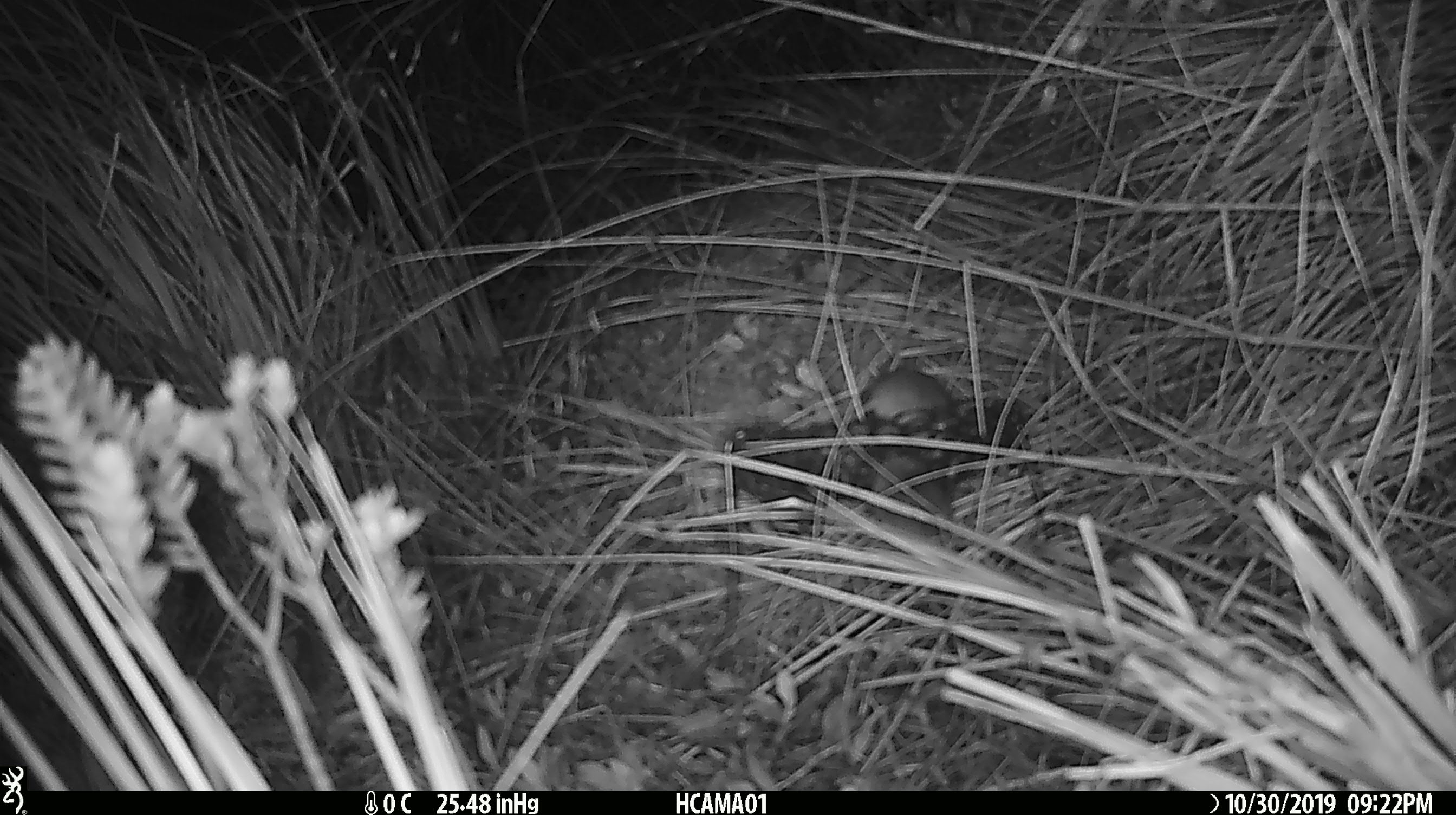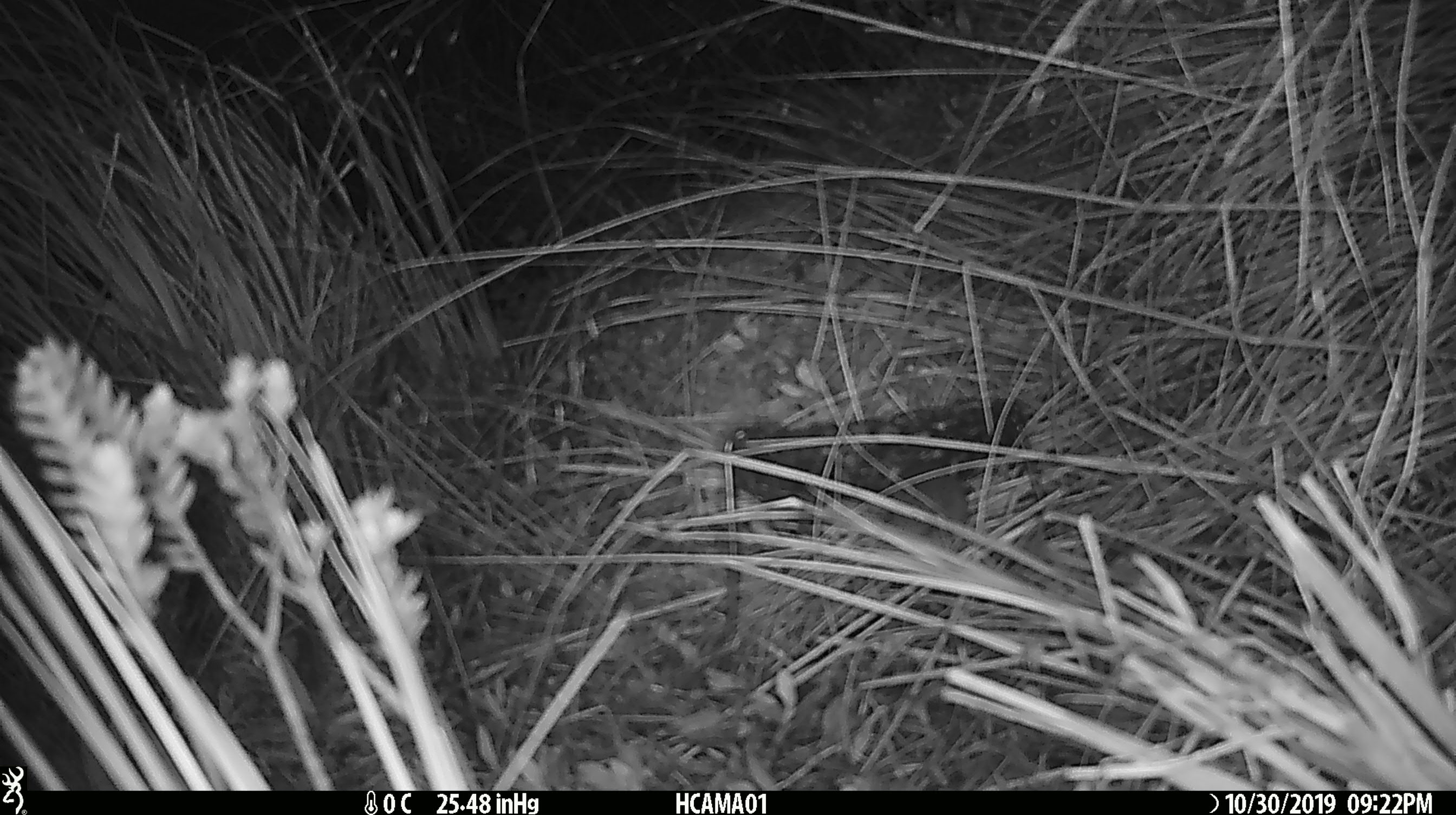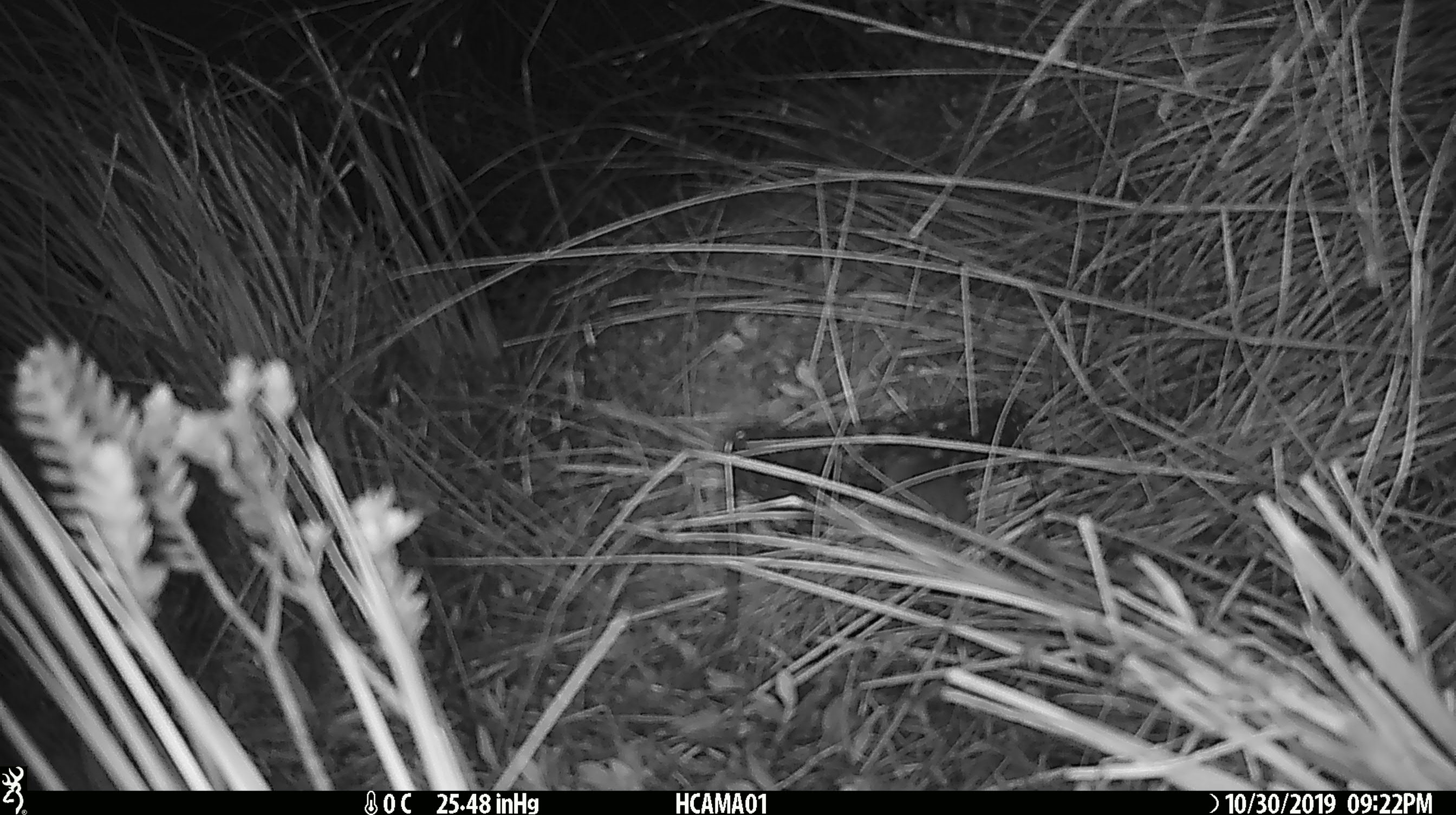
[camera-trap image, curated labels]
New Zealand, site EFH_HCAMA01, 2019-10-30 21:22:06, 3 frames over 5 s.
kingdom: Animalia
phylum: Chordata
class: Mammalia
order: Rodentia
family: Muridae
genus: Mus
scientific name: Mus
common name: mouse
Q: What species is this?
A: Mouse (Mus).